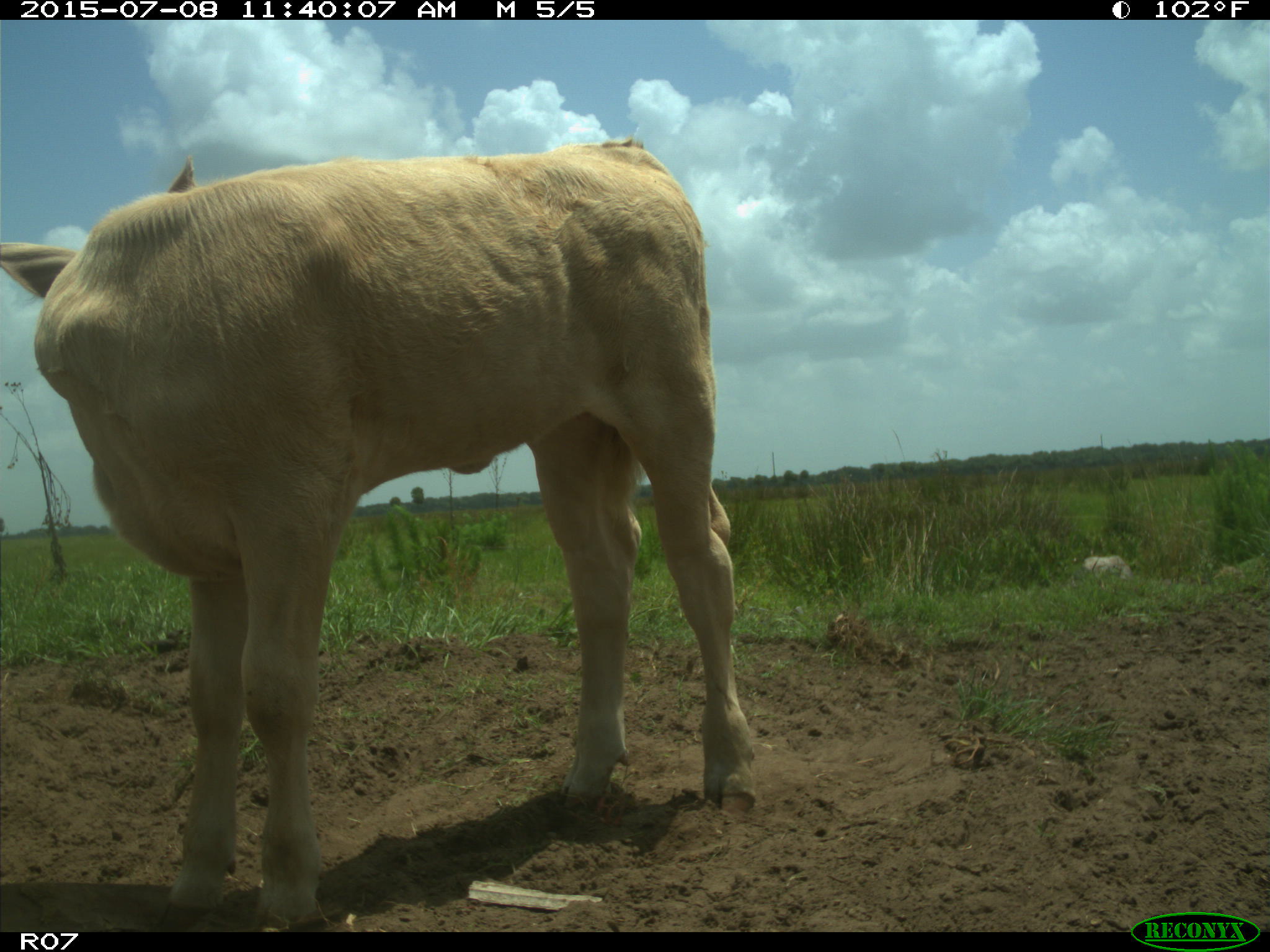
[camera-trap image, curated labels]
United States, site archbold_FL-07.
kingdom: Animalia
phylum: Chordata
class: Mammalia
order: Artiodactyla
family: Bovidae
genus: Bos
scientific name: Bos taurus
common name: domestic cow